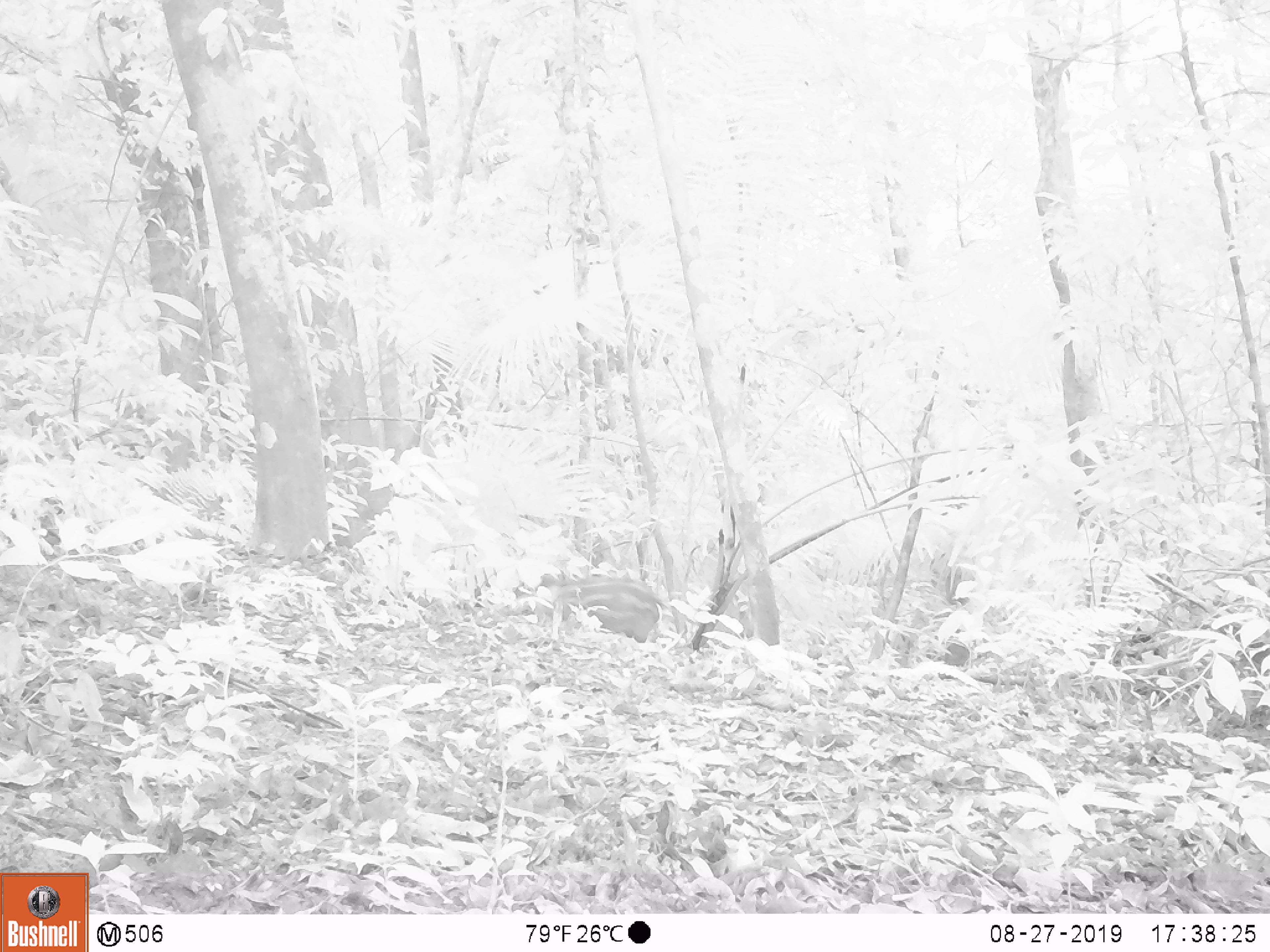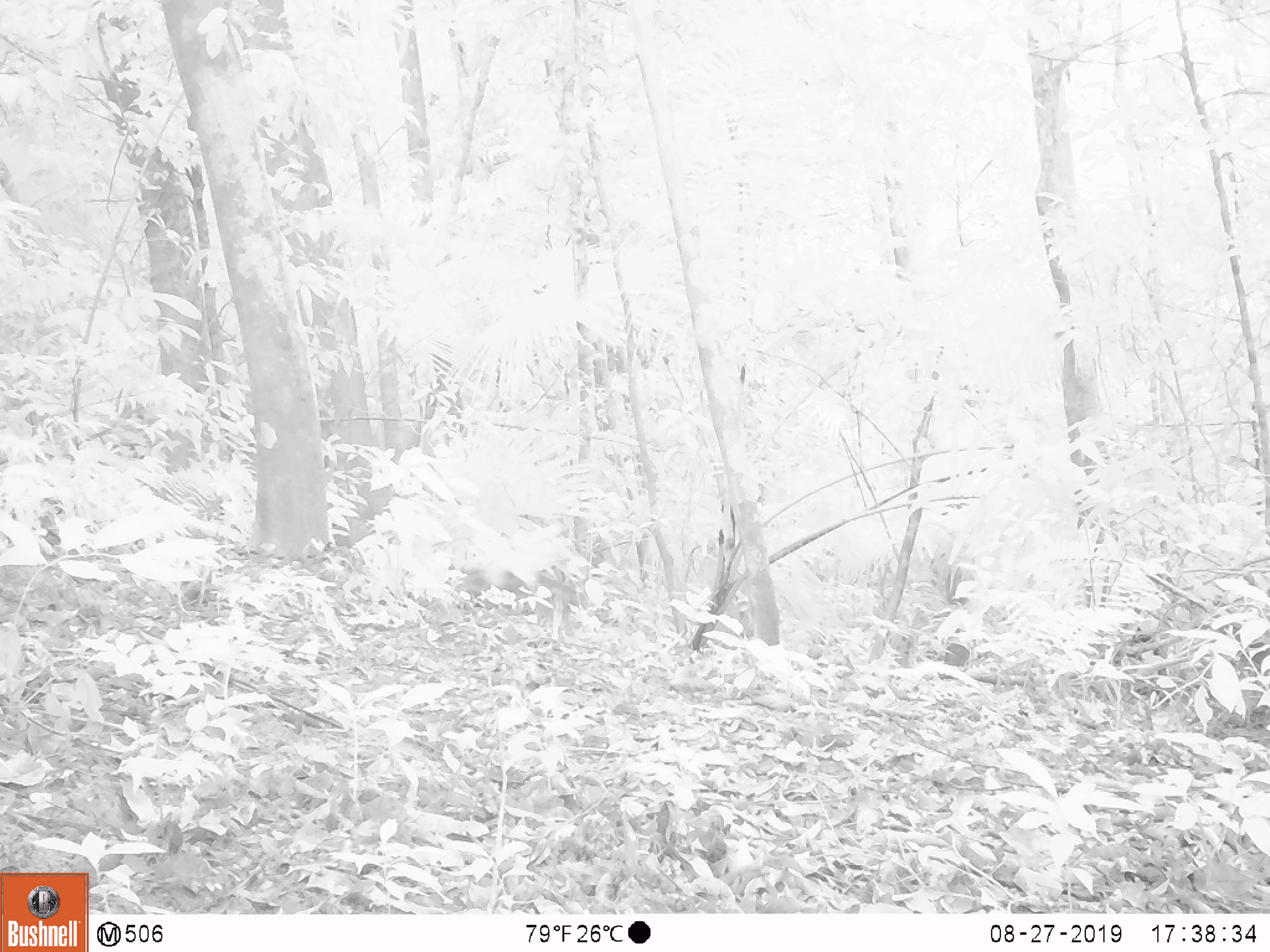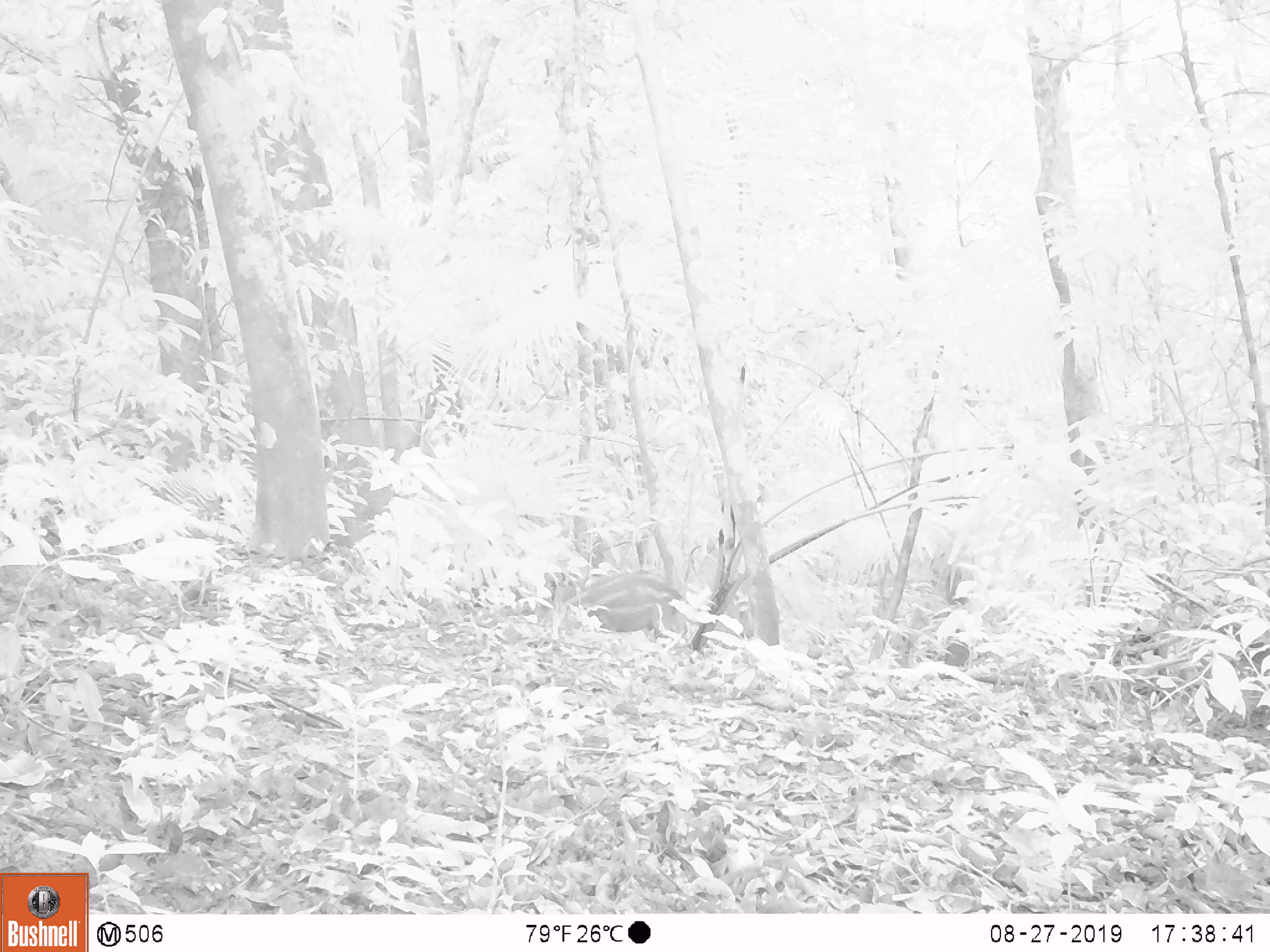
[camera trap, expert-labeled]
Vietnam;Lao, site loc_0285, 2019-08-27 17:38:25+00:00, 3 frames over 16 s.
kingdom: Animalia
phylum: Chordata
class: Mammalia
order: Artiodactyla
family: Suidae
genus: Sus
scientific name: Sus scrofa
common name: eurasian wild pig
Eurasian wild pig (Sus scrofa). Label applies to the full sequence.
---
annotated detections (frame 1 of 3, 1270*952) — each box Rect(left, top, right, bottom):
eurasian wild pig: Rect(534, 575, 660, 643)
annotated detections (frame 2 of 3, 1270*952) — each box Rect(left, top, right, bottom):
eurasian wild pig: Rect(457, 571, 581, 605)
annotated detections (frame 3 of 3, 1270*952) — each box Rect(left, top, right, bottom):
eurasian wild pig: Rect(535, 572, 693, 637)